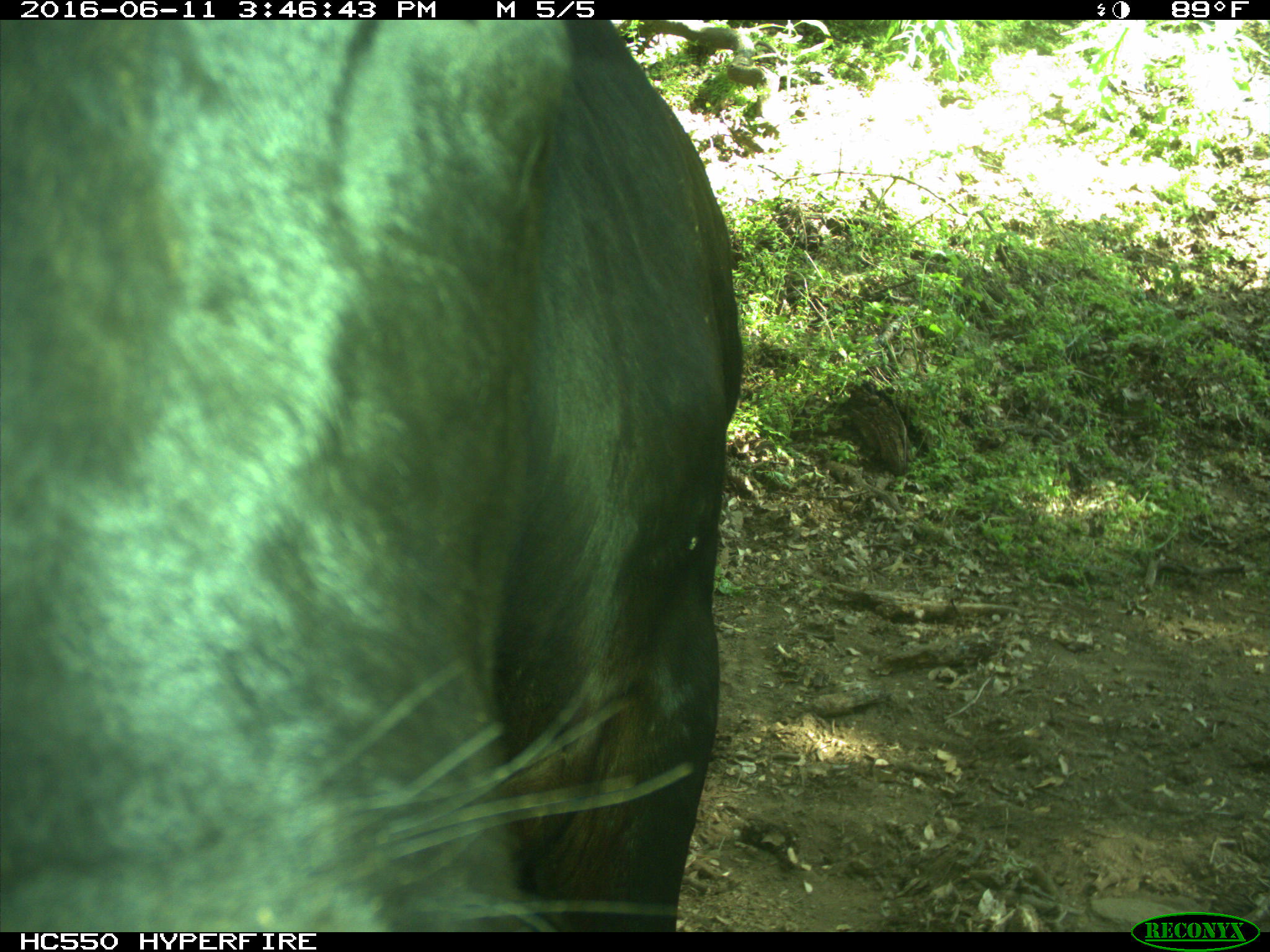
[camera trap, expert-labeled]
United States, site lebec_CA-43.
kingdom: Animalia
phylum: Chordata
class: Mammalia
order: Artiodactyla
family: Bovidae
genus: Bos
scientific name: Bos taurus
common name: domestic cow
Bos taurus (domestic cow).